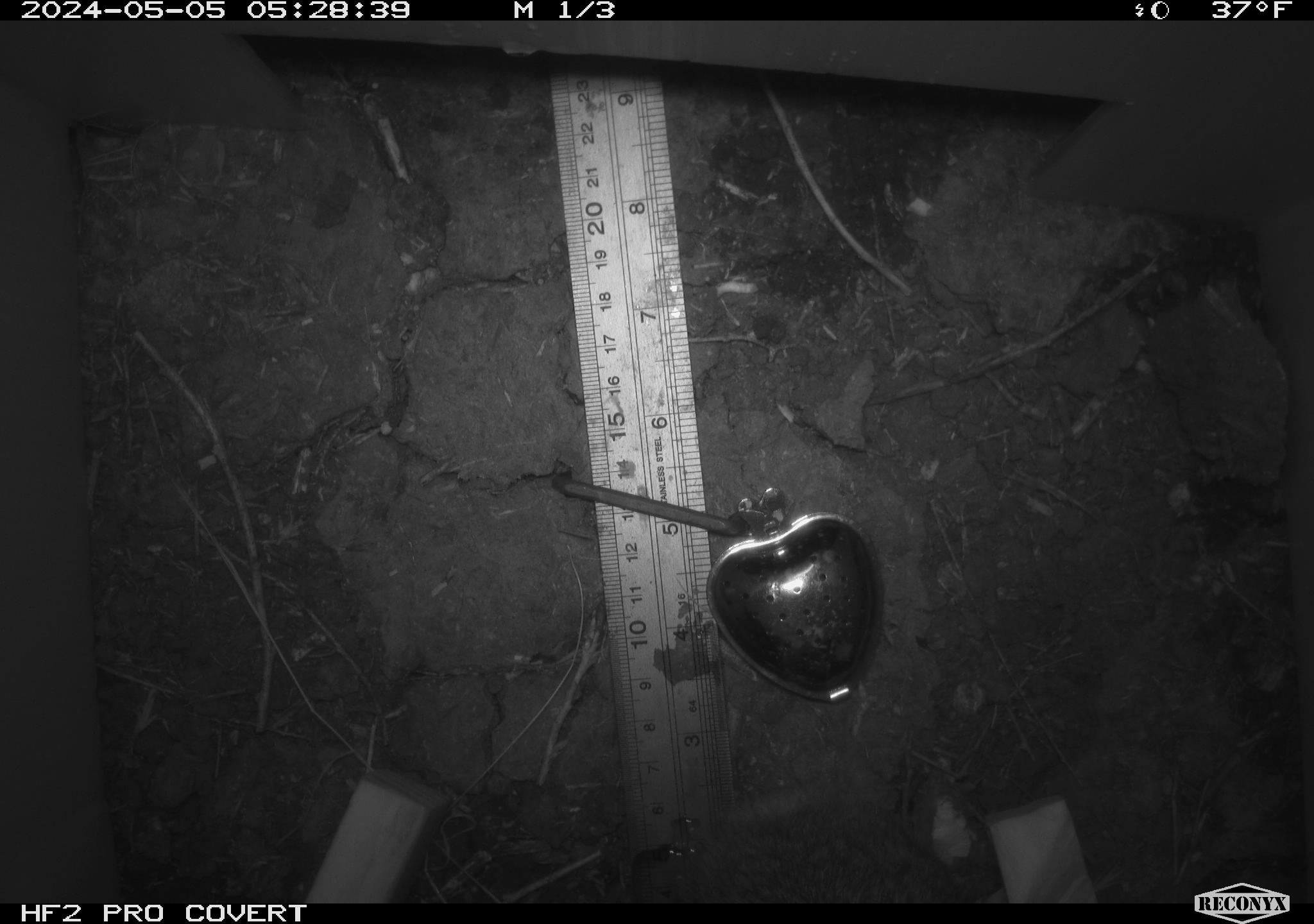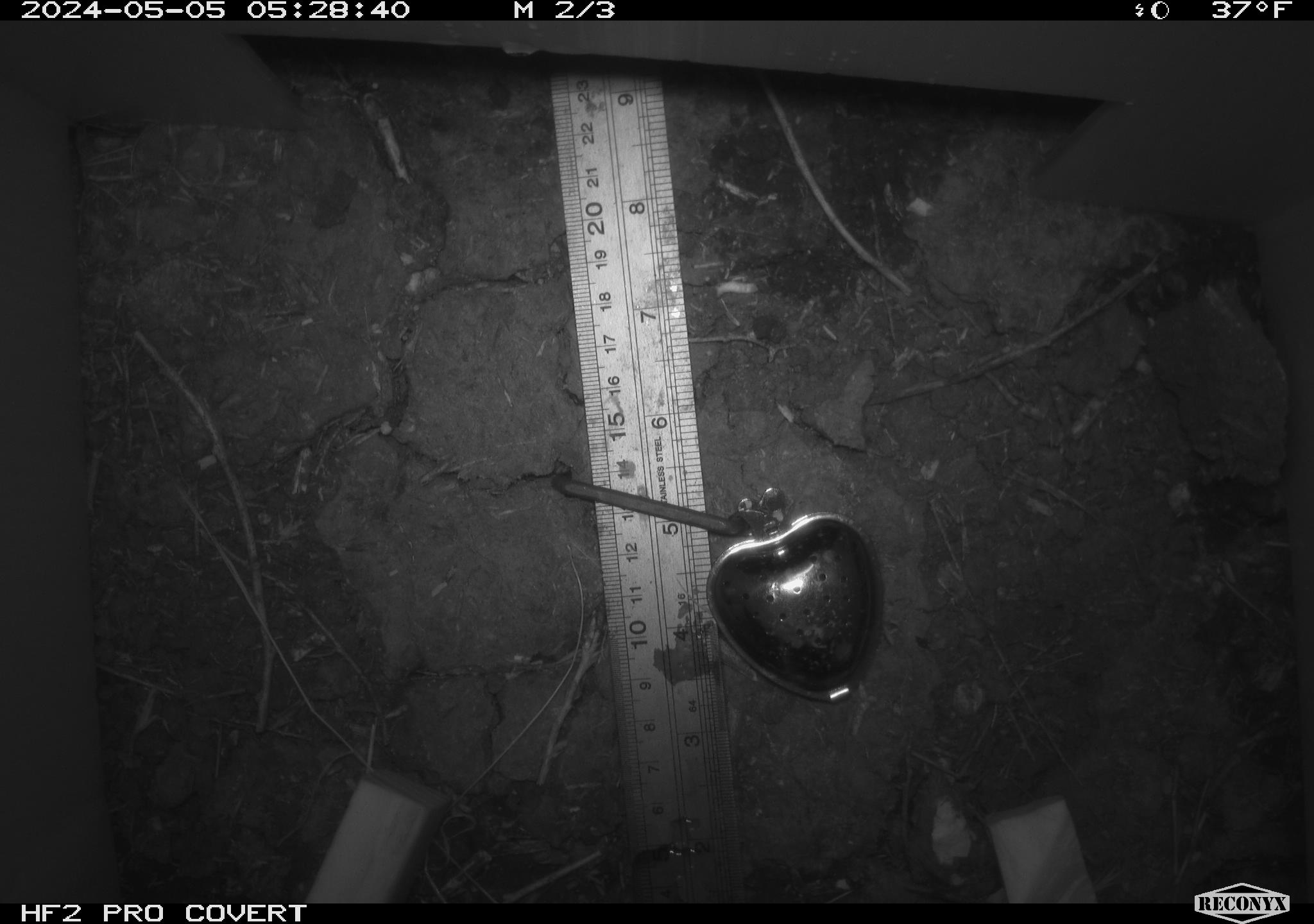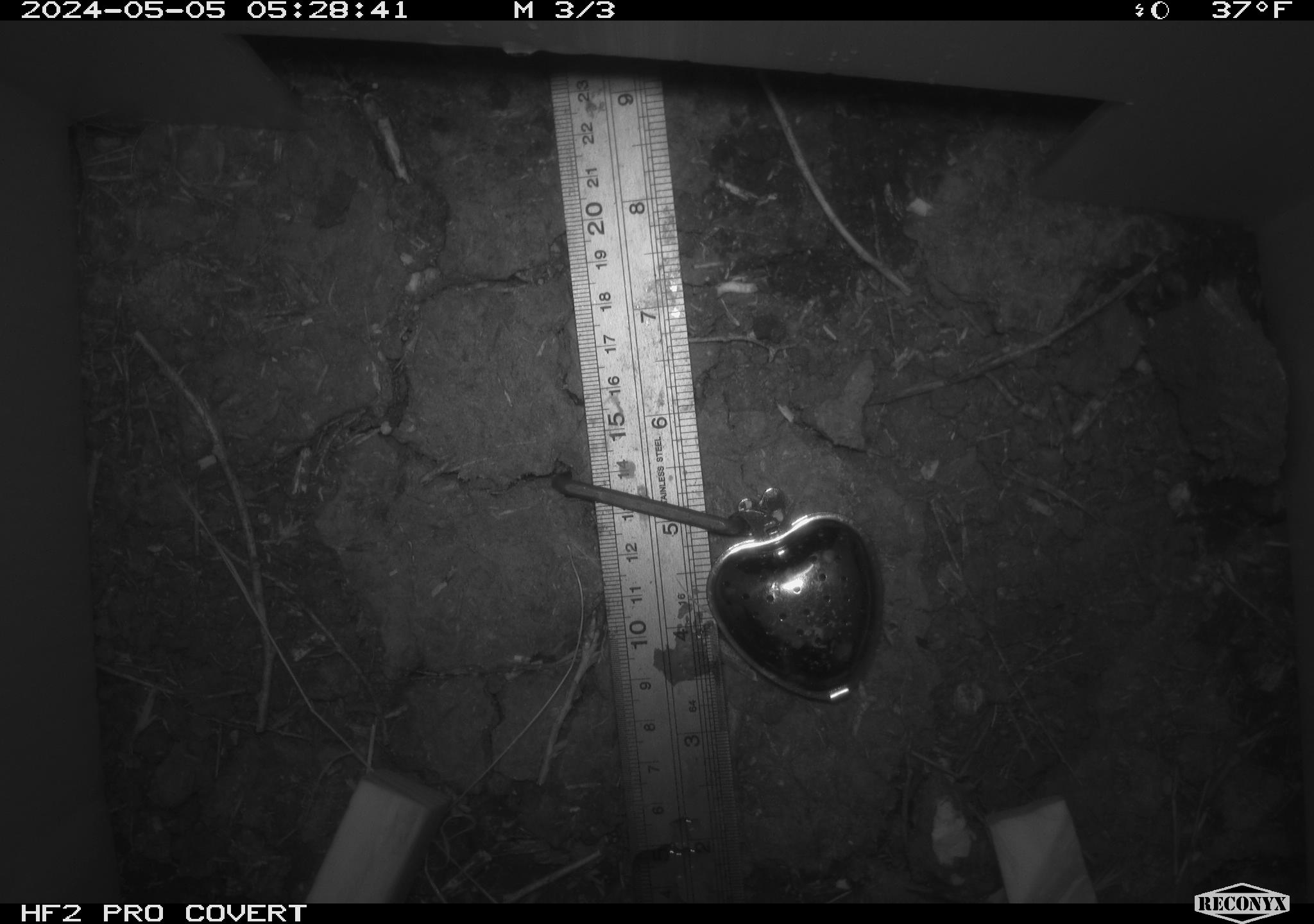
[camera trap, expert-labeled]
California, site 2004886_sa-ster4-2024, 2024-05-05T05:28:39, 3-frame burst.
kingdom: Animalia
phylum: Chordata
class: Mammalia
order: Lagomorpha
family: Leporidae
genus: Sylvilagus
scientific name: Sylvilagus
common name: cottontail rabbits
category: sylvilagus species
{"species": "sylvilagus species (cottontail rabbits) (Sylvilagus)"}